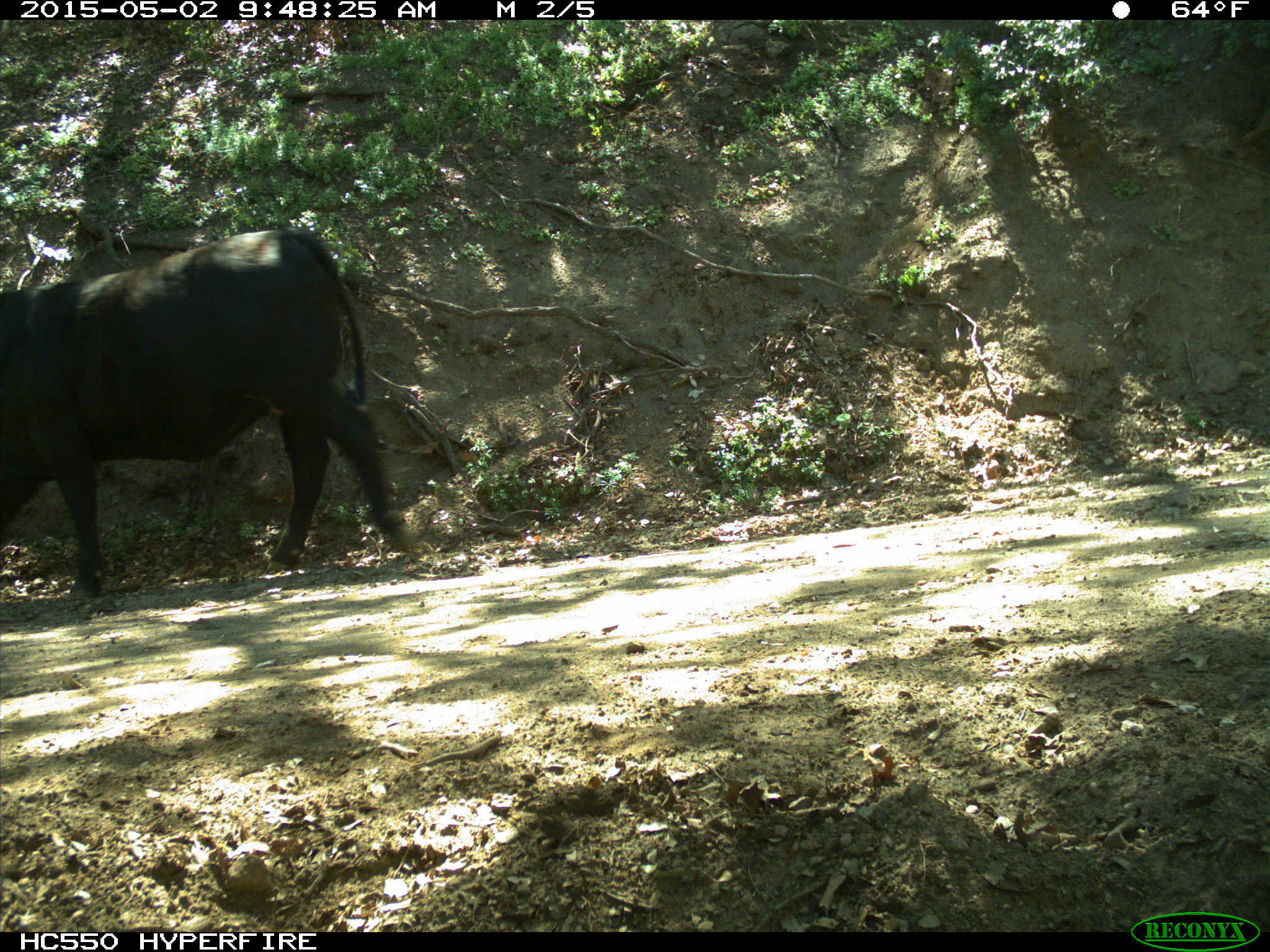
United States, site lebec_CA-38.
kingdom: Animalia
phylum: Chordata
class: Mammalia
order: Artiodactyla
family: Bovidae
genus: Bos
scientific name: Bos taurus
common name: domestic cow